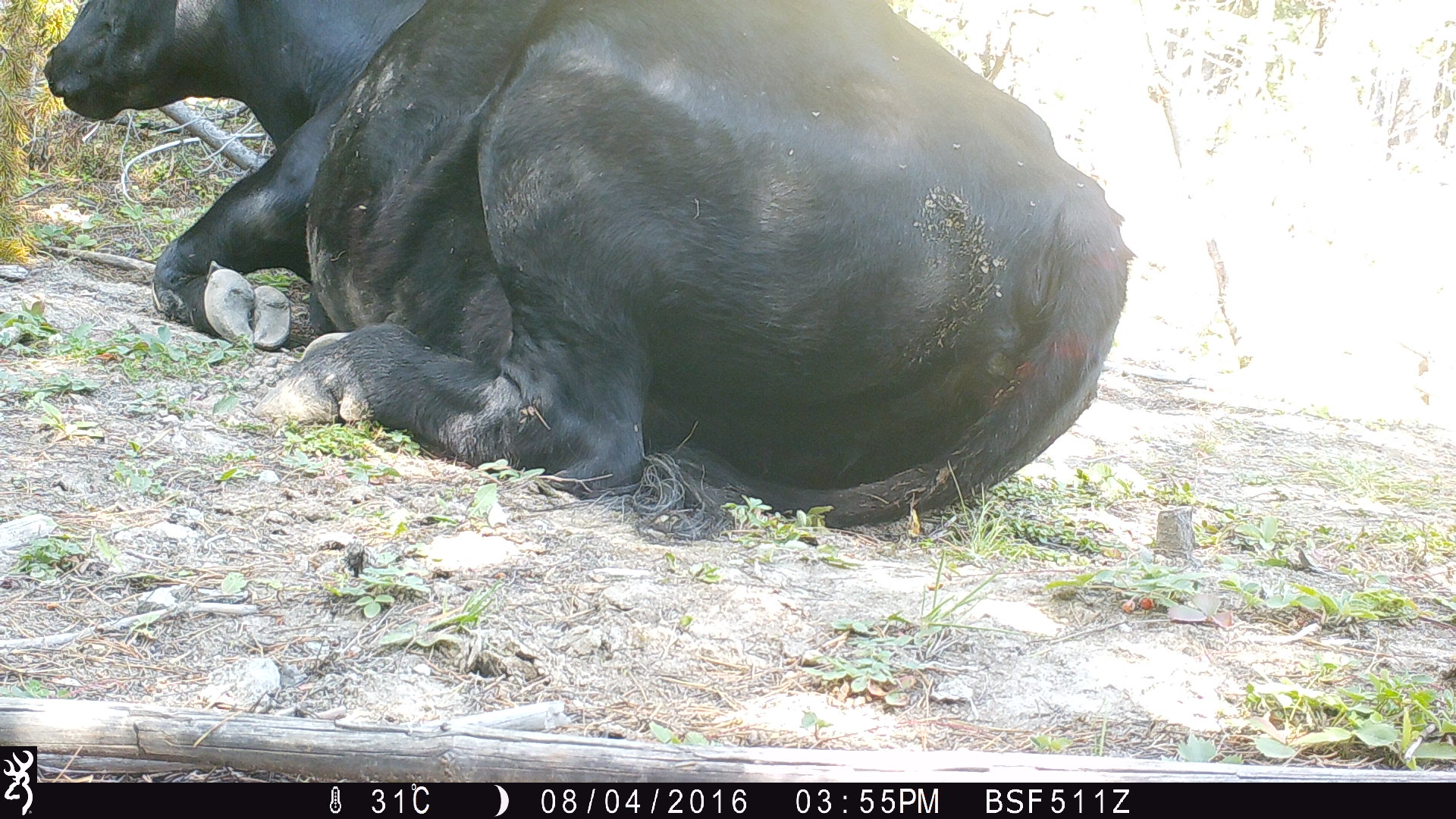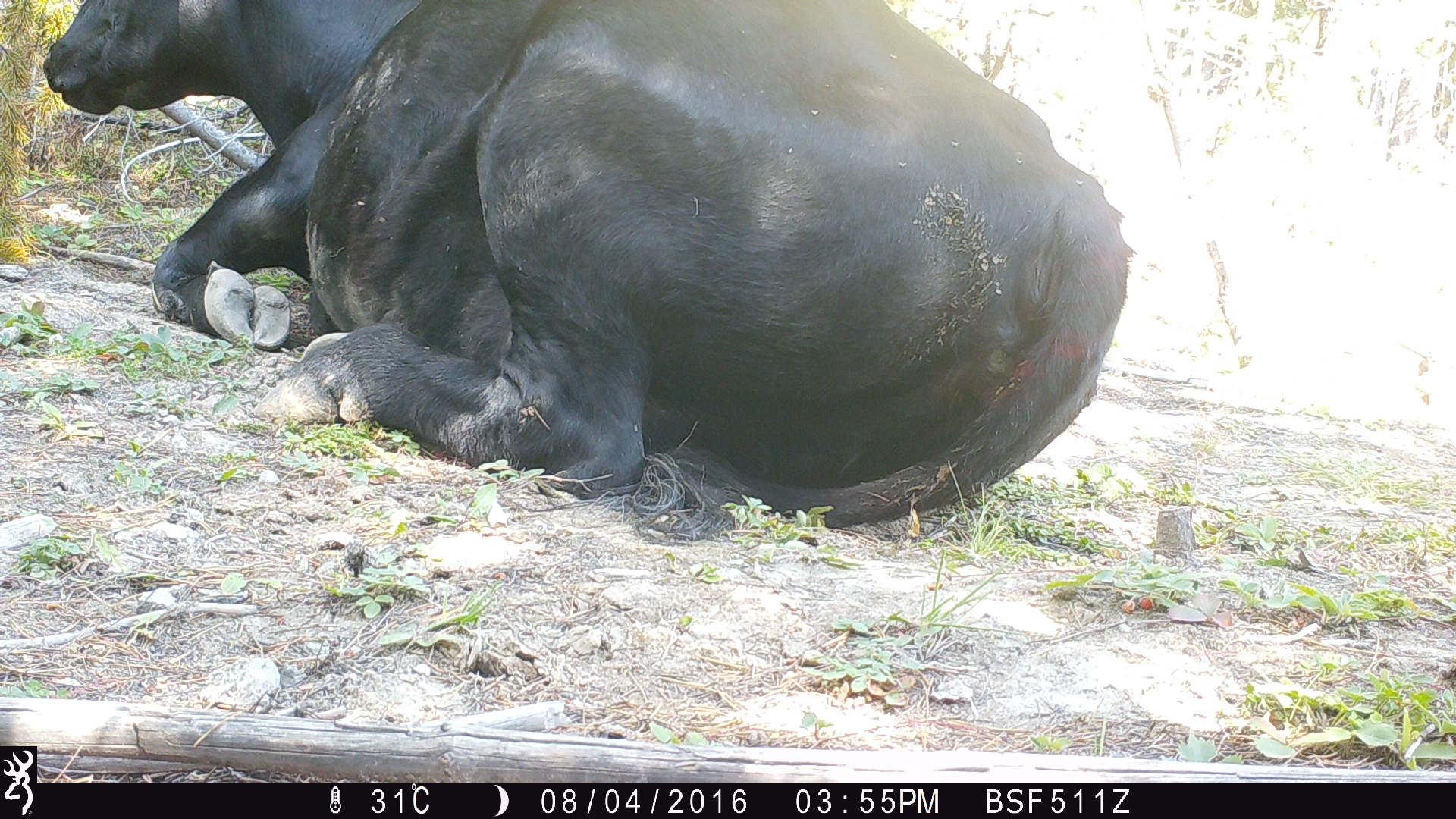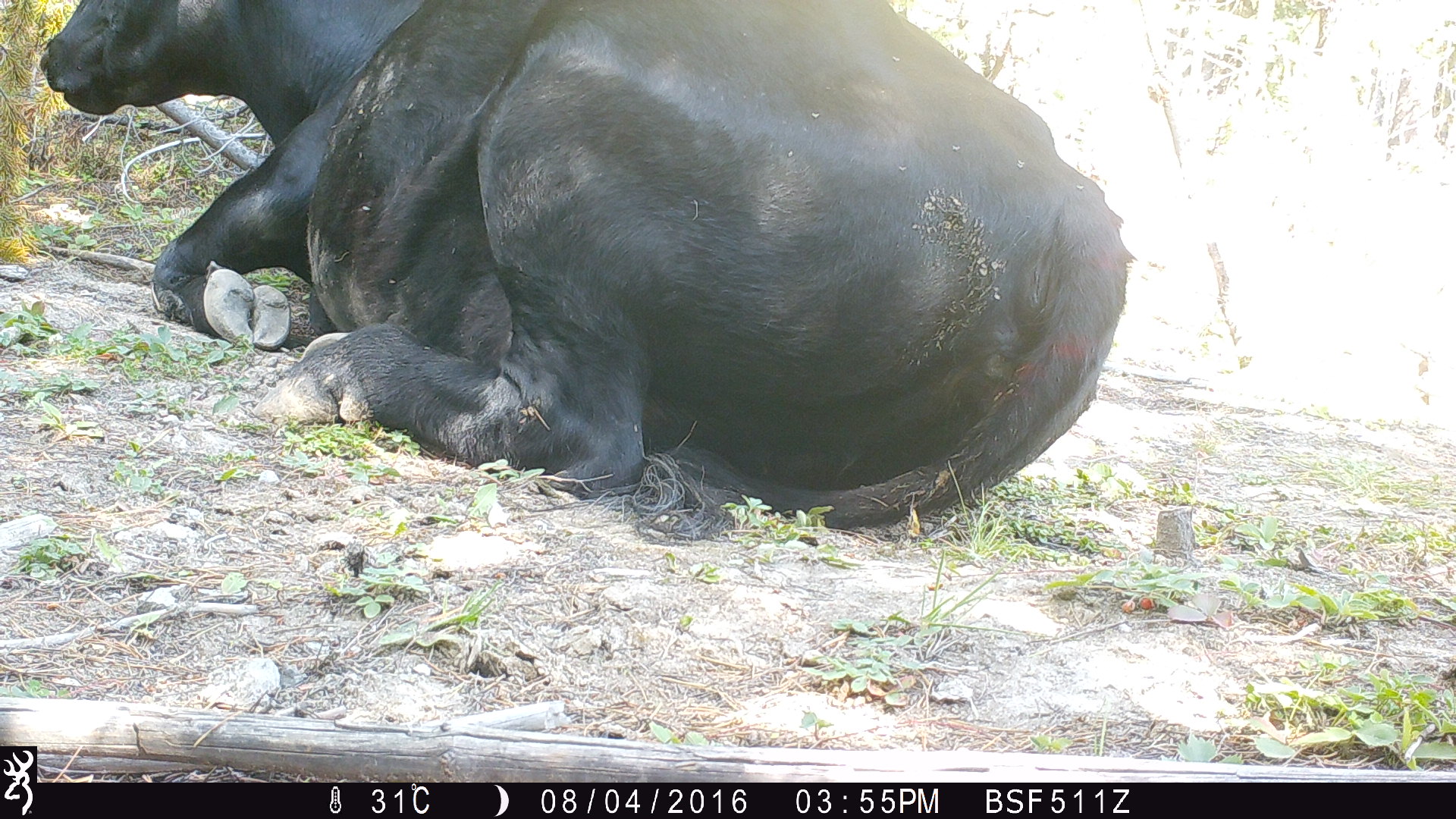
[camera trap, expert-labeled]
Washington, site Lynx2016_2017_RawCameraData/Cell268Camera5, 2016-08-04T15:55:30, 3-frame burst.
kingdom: Animalia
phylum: Chordata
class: Mammalia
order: Artiodactyla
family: Bovidae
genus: Bos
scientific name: Bos taurus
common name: domestic cattle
Domestic cattle (Bos taurus). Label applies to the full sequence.